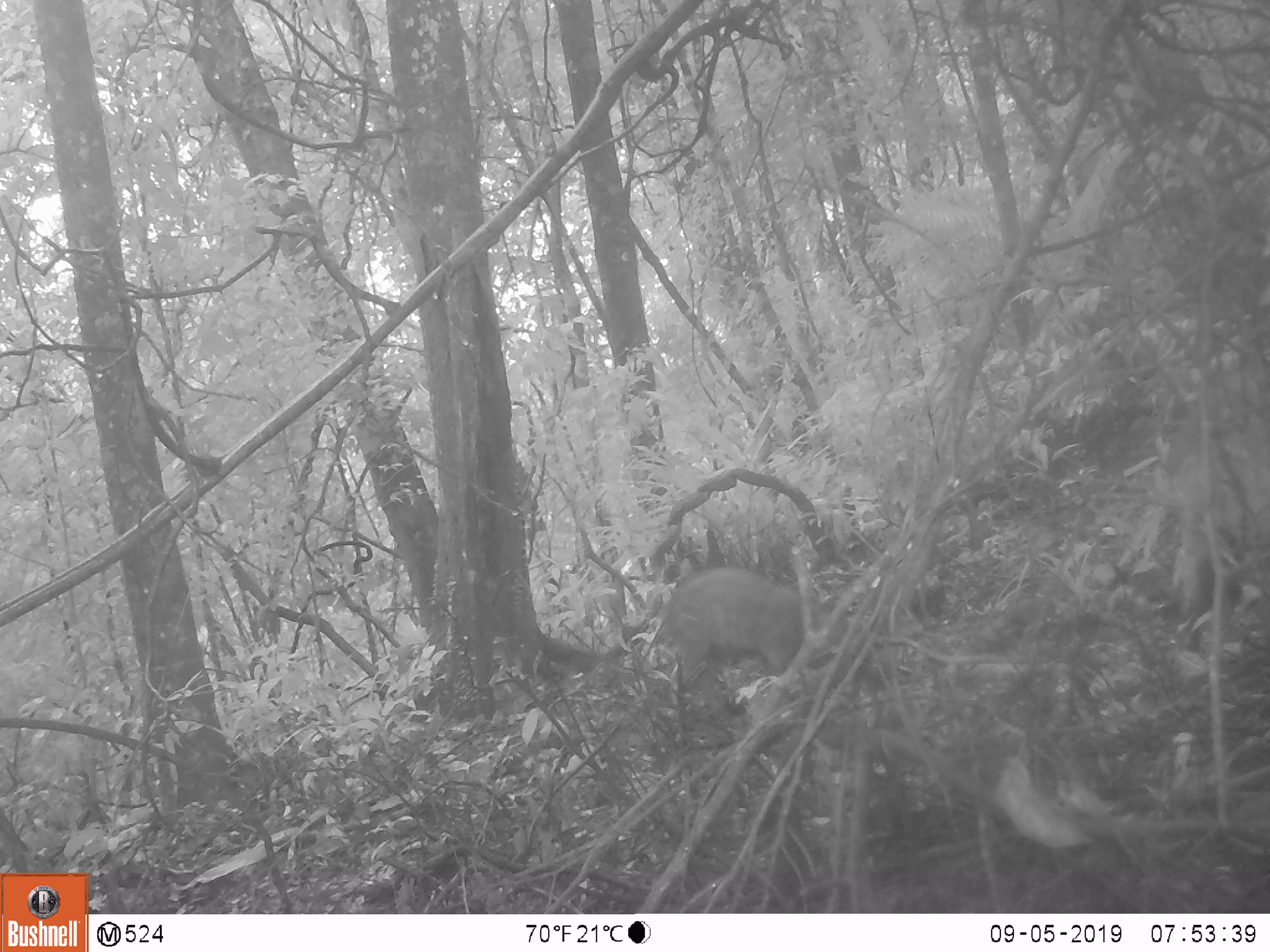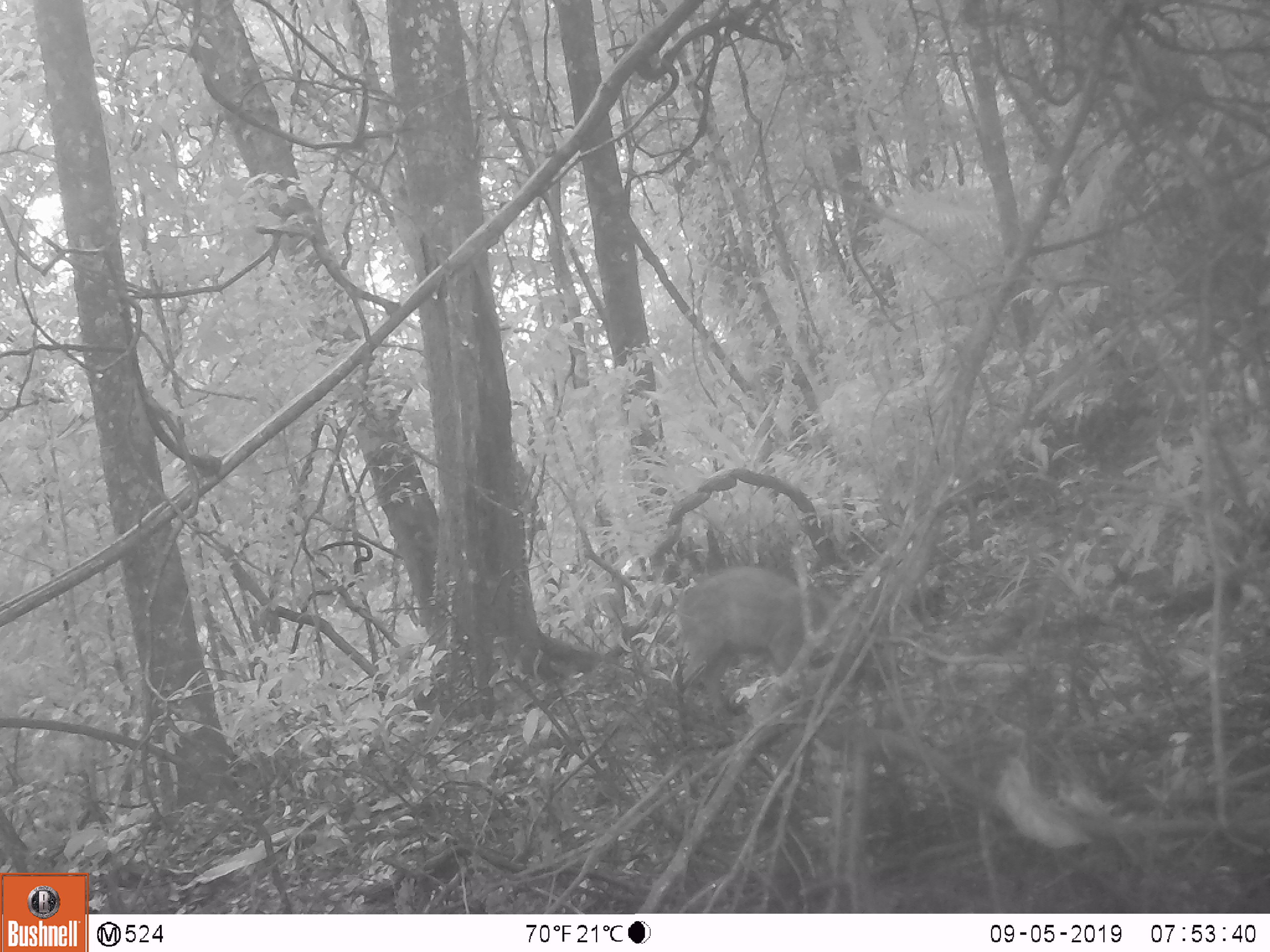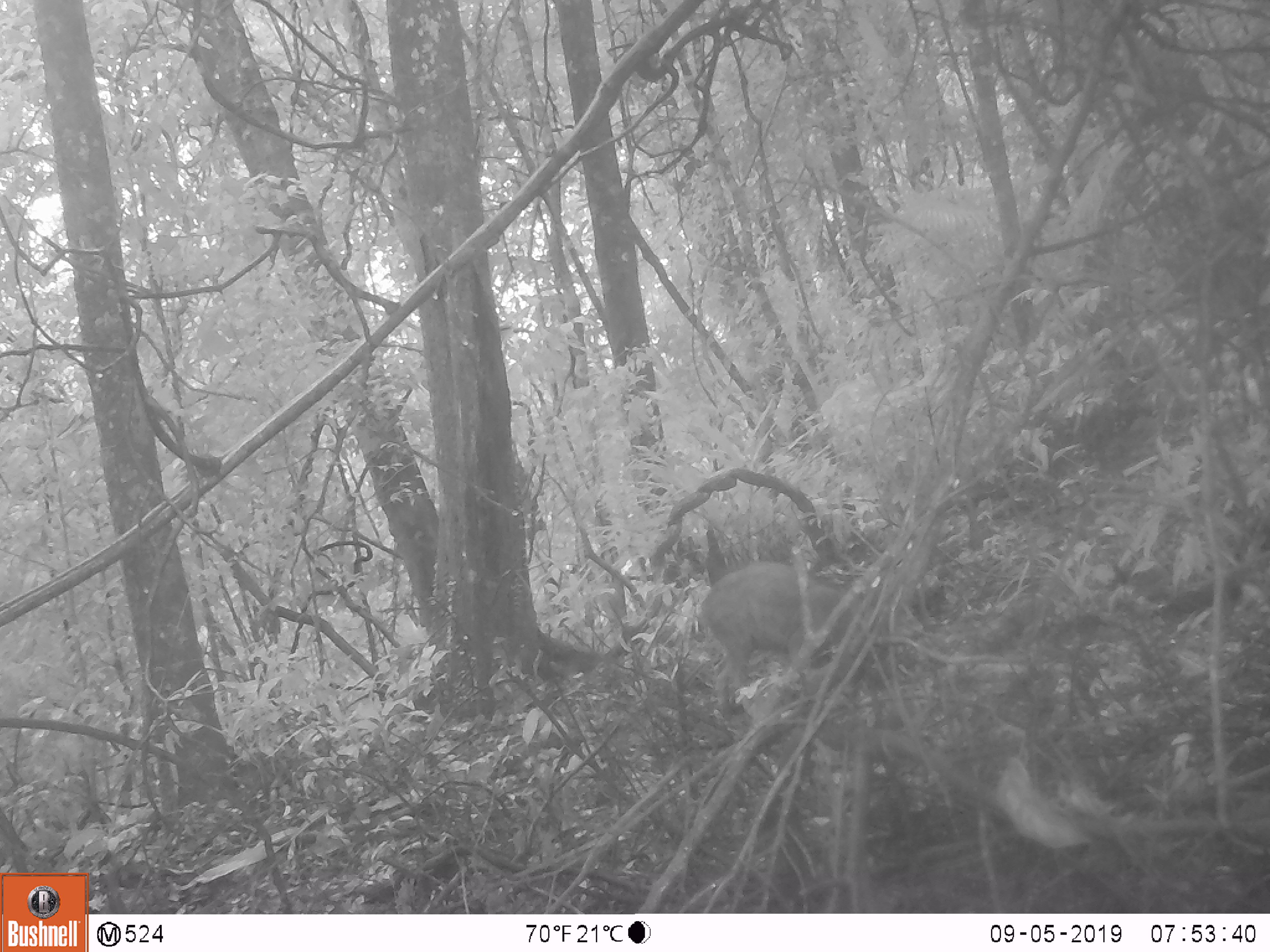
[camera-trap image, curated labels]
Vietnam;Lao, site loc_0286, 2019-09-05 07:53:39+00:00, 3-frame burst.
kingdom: Animalia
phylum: Chordata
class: Mammalia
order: Artiodactyla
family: Suidae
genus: Sus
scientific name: Sus scrofa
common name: eurasian wild pig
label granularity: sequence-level